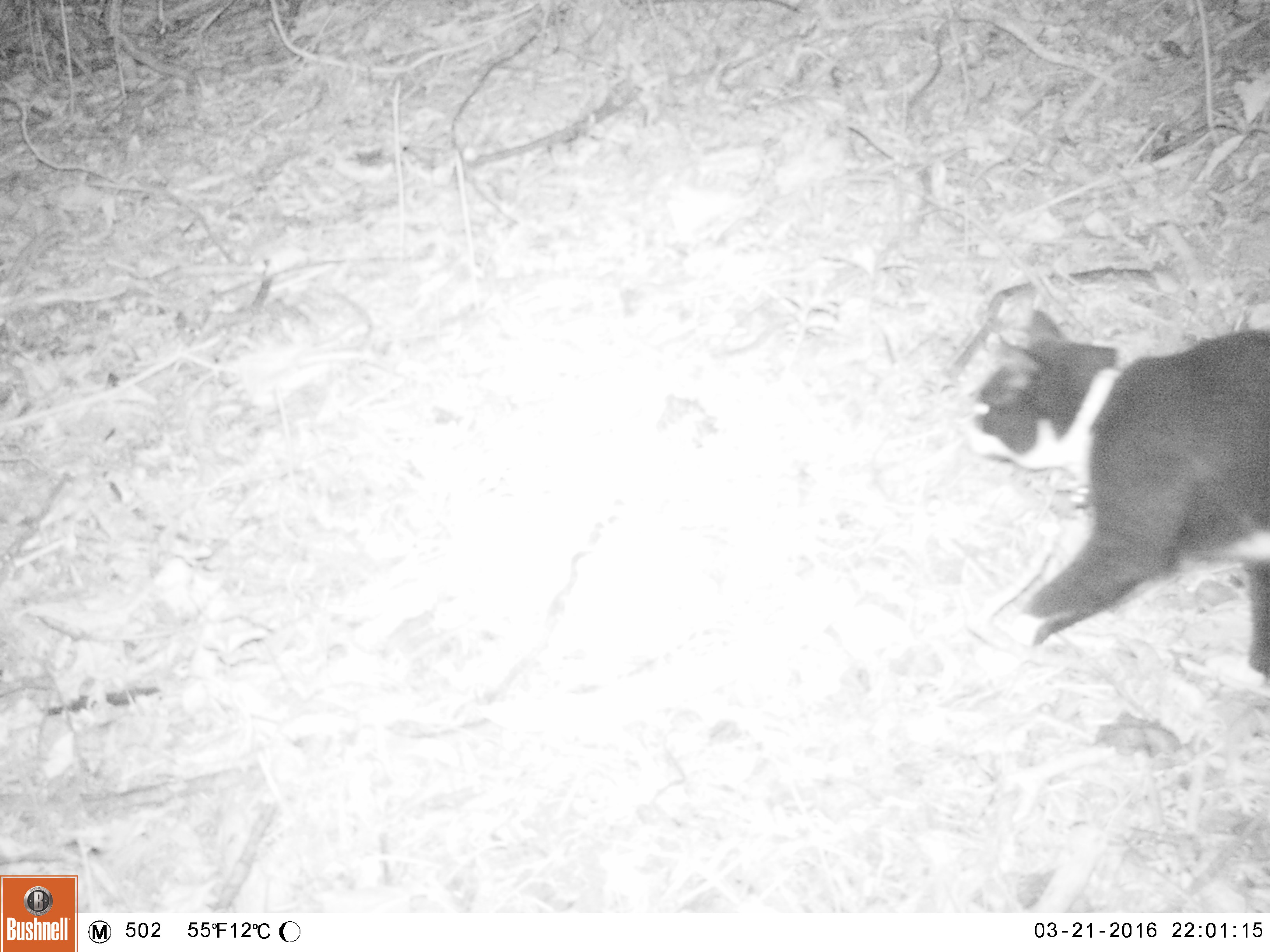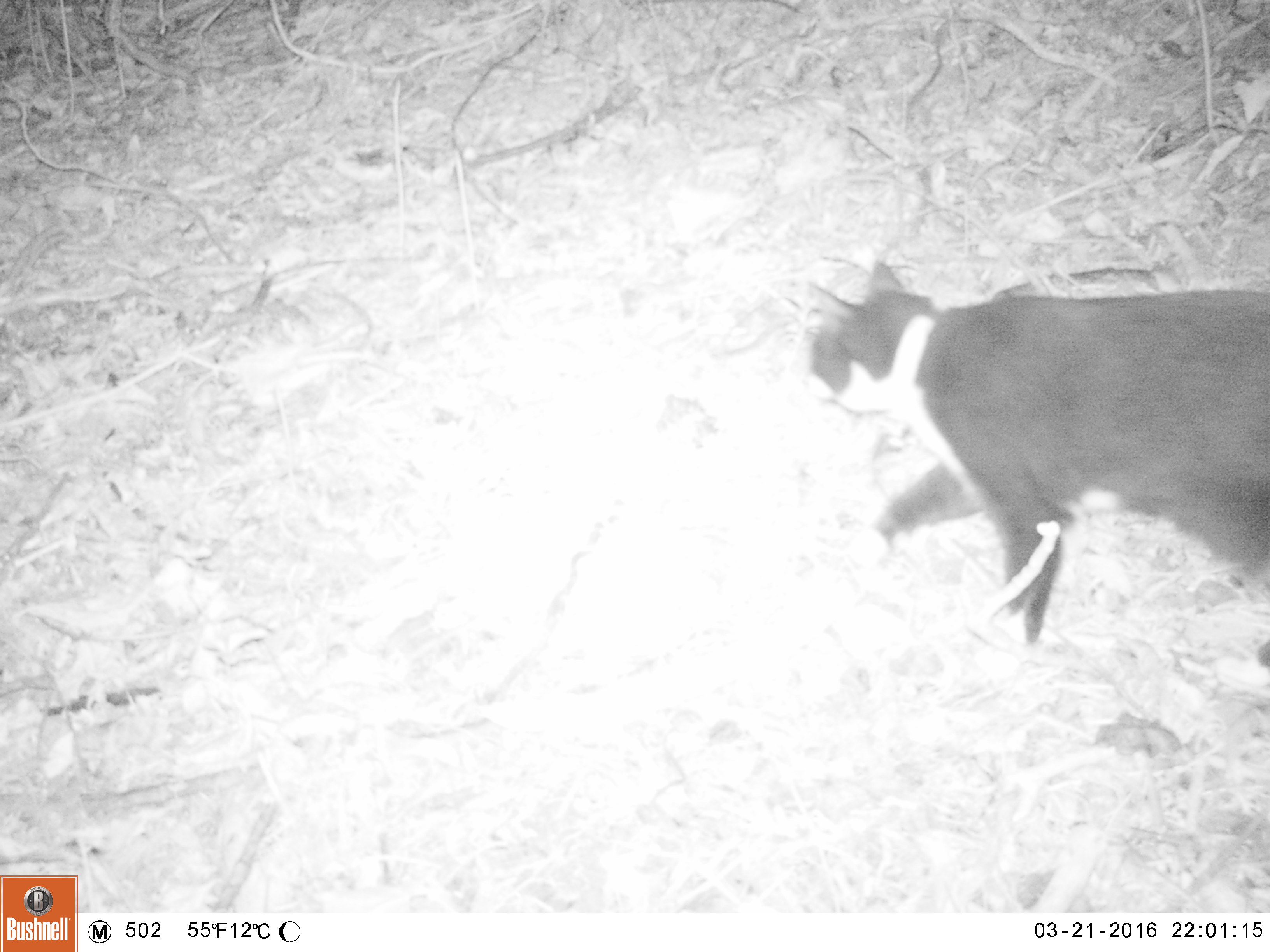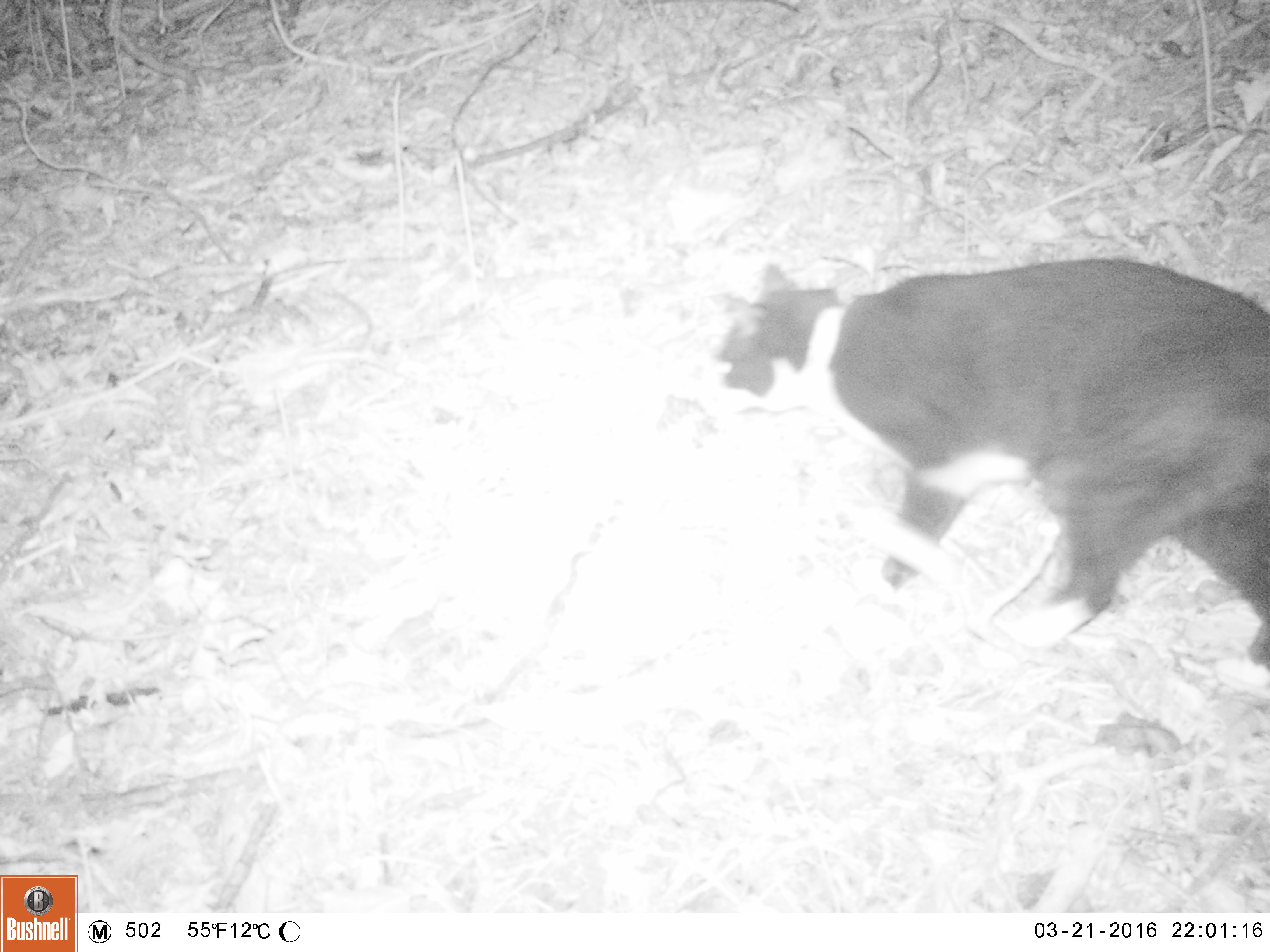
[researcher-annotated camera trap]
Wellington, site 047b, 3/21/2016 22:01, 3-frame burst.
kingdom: Animalia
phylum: Chordata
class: Mammalia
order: Carnivora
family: Felidae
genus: Felis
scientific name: Felis catus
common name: cat